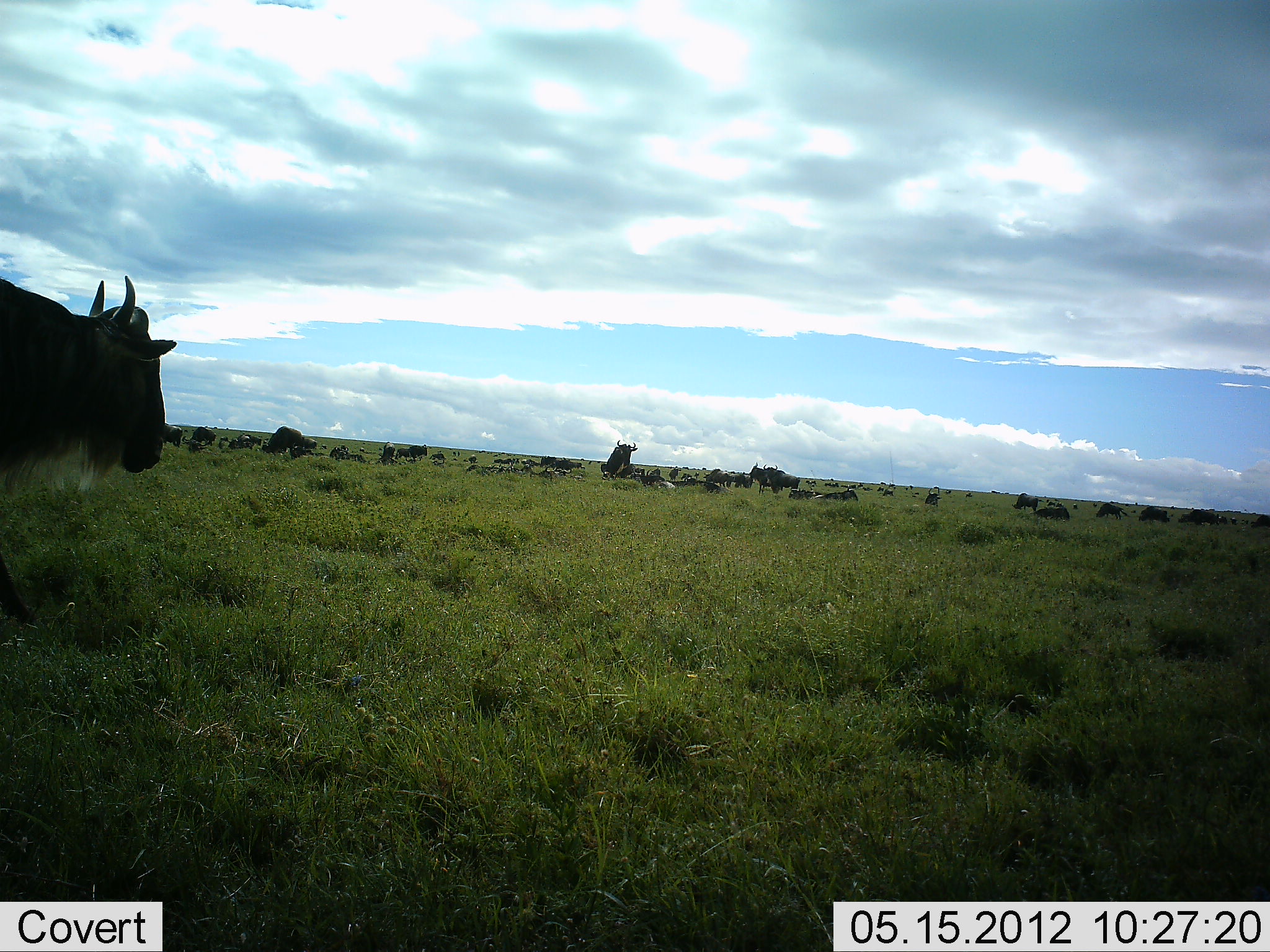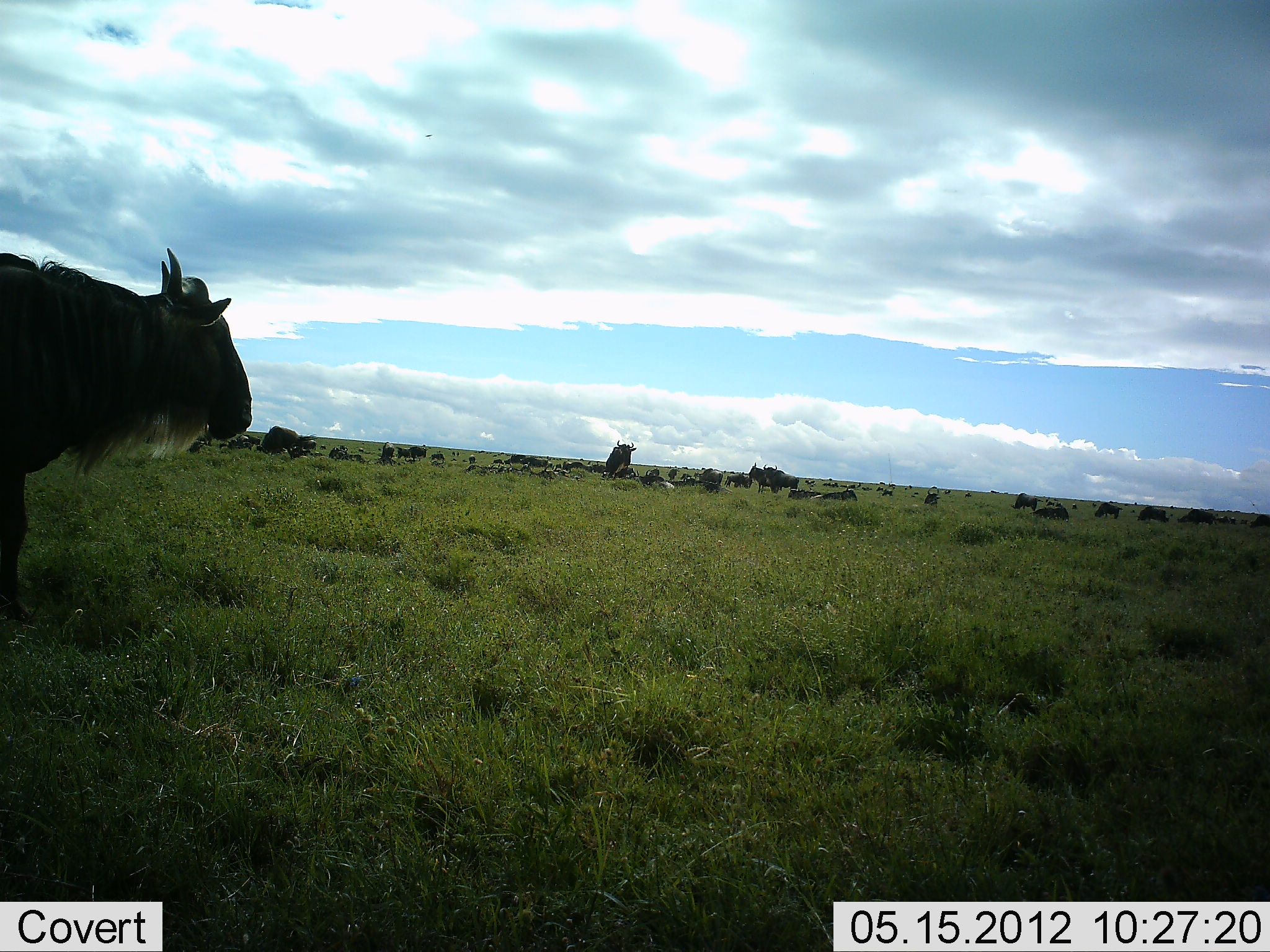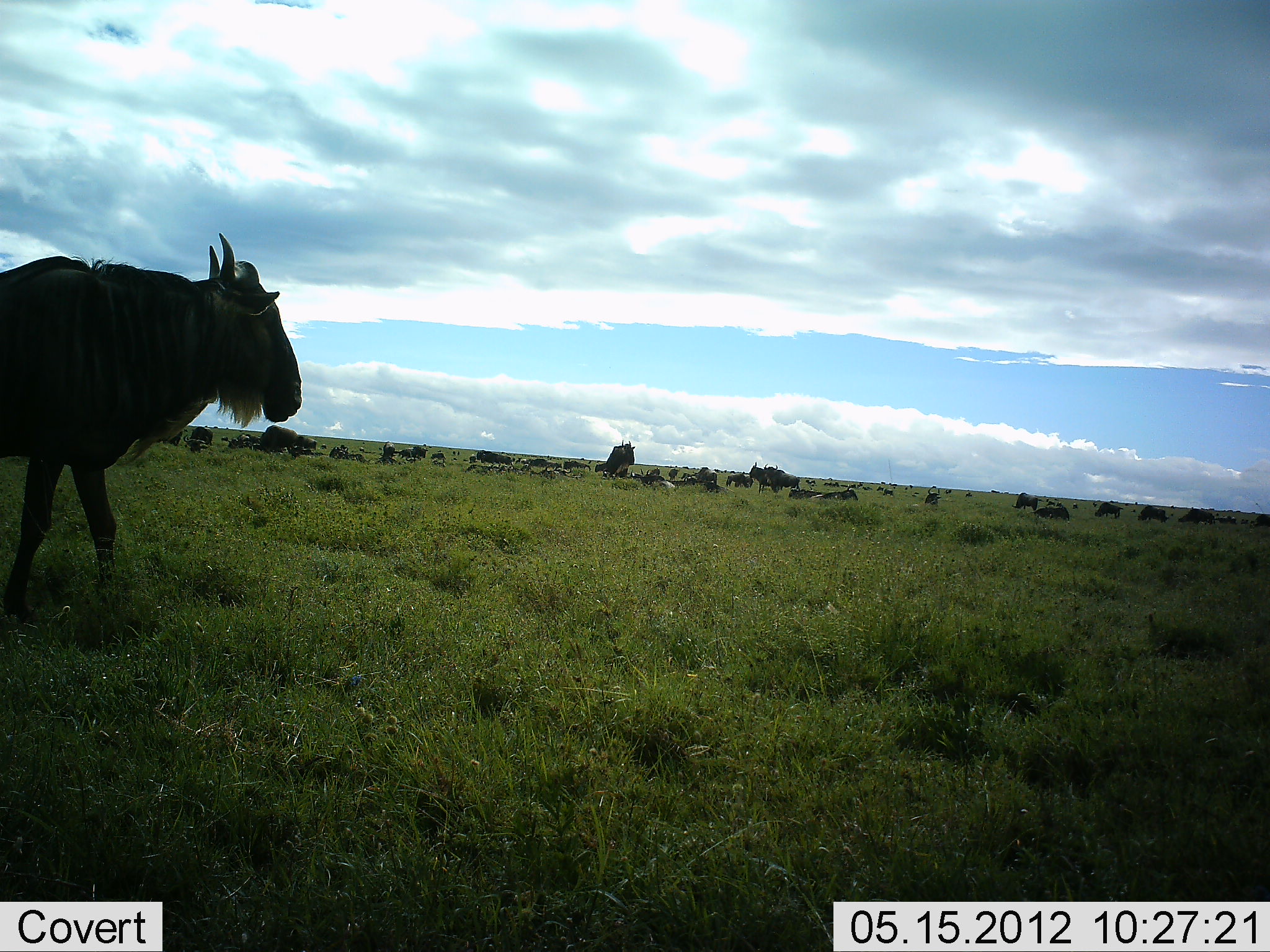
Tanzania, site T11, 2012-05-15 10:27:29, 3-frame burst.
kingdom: Animalia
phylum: Chordata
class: Mammalia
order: Artiodactyla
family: Bovidae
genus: Connochaetes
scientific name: Connochaetes taurinus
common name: blue wildebeest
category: wildebeest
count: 11-50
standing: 60%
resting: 80%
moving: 70%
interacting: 0%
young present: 0%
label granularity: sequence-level